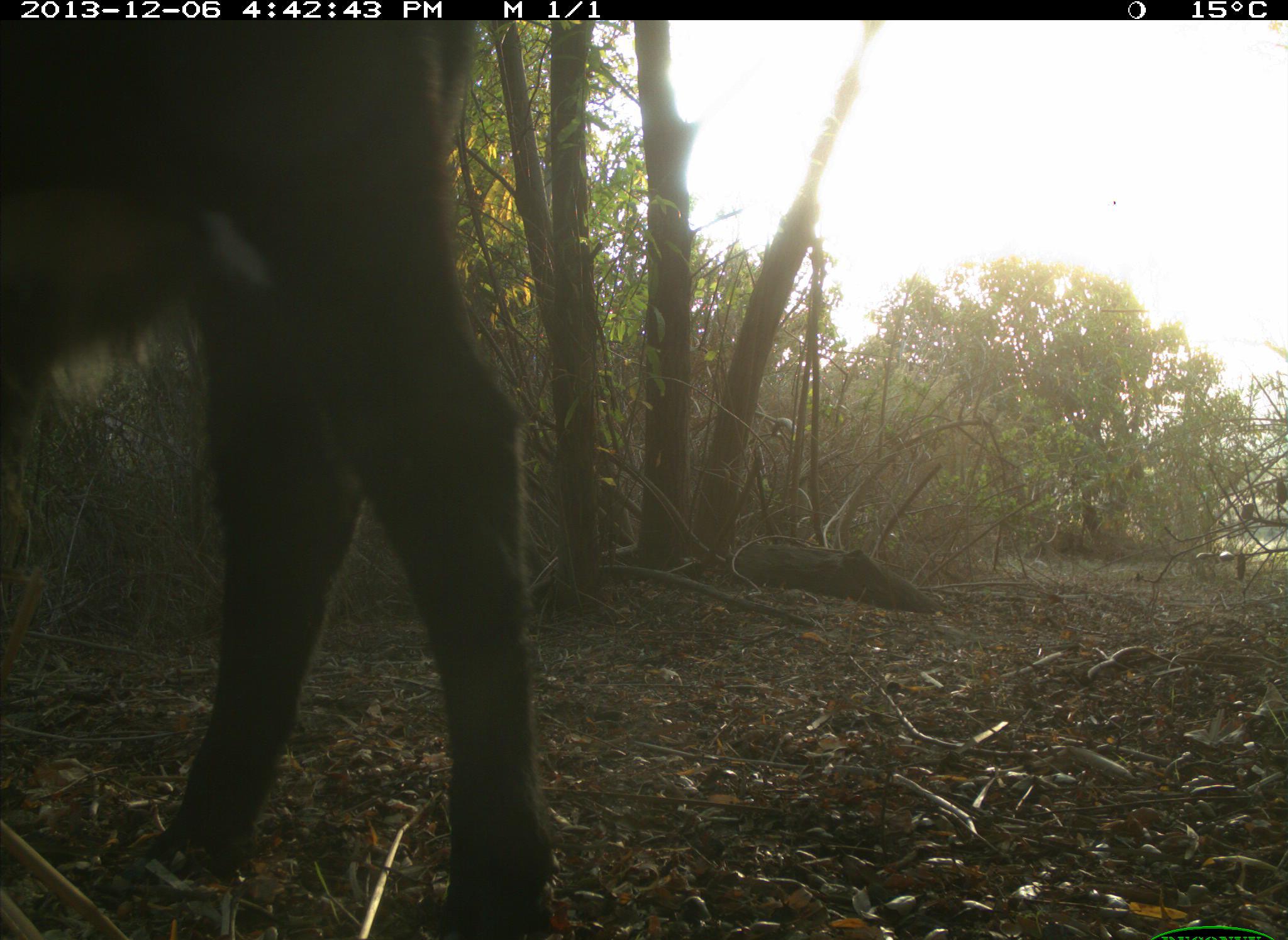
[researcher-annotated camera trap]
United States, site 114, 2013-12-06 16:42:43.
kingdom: Animalia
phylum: Chordata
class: Mammalia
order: Artiodactyla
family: Bovidae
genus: Bos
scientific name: Bos taurus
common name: cow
Cow (Bos taurus).